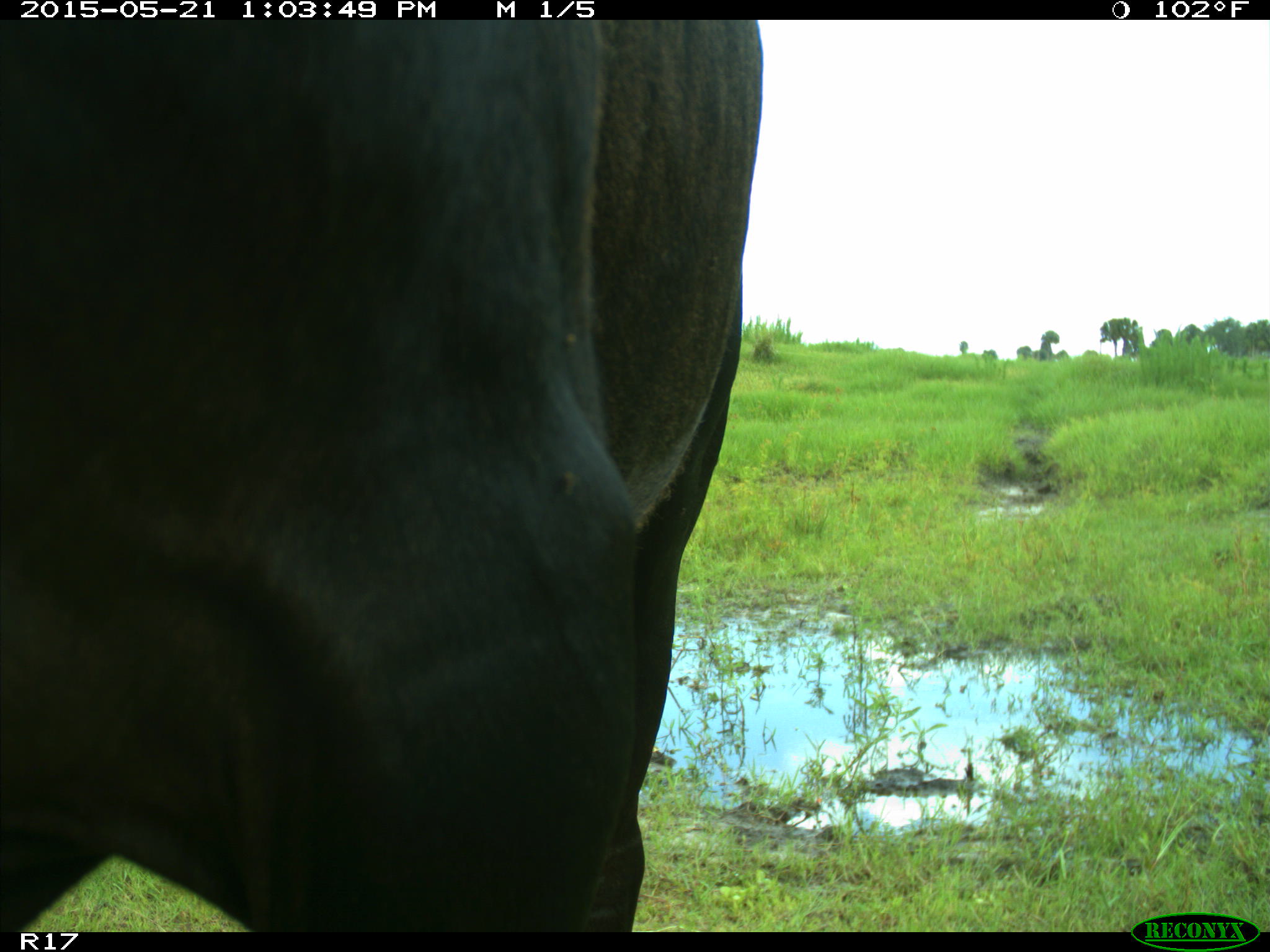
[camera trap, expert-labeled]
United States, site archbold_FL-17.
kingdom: Animalia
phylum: Chordata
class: Mammalia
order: Artiodactyla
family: Bovidae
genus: Bos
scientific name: Bos taurus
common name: domestic cow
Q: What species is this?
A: Bos taurus (domestic cow).